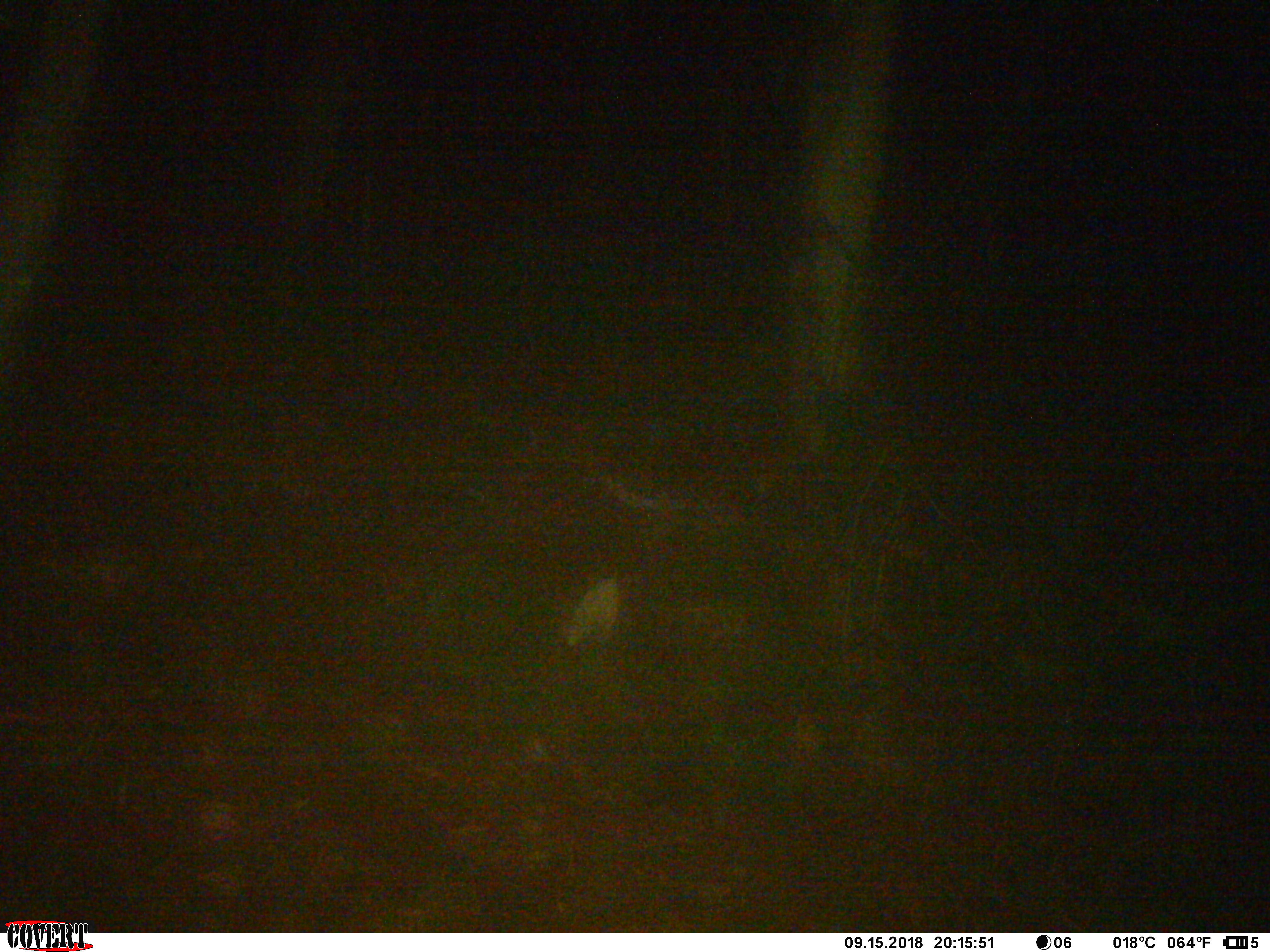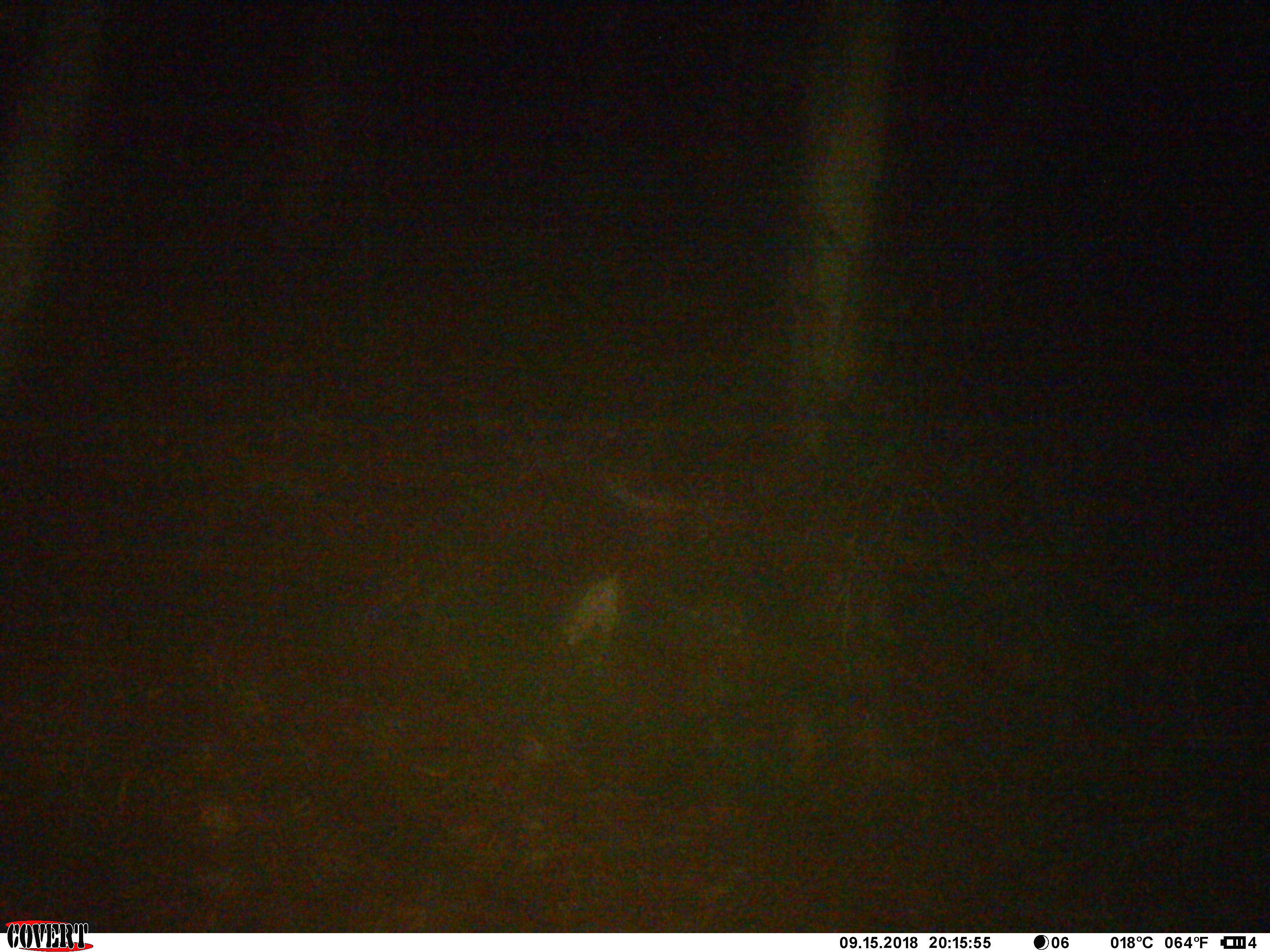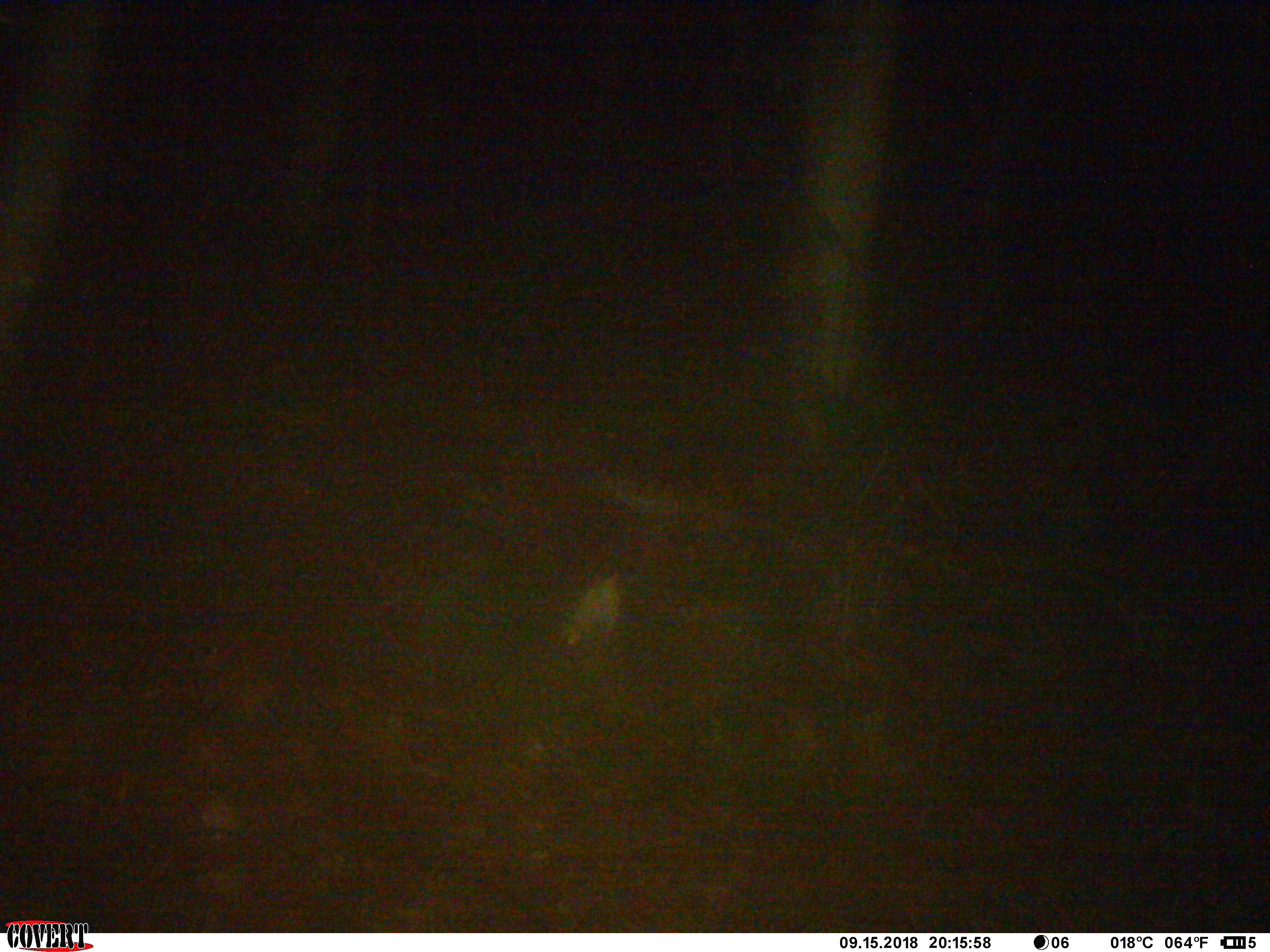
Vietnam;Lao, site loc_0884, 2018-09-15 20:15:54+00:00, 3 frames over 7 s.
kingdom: Animalia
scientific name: Animalia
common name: animal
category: unidentified animal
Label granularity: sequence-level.